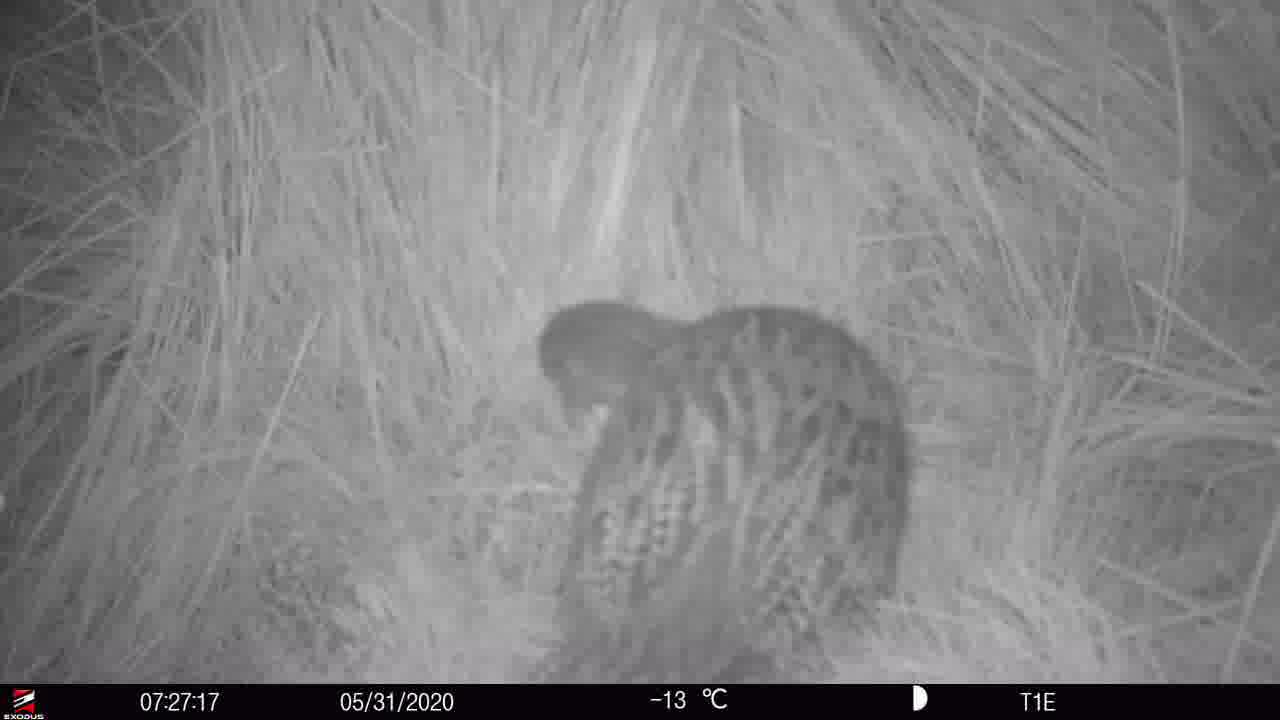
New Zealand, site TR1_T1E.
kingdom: Animalia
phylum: Chordata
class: Aves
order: Gruiformes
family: Rallidae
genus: Gallirallus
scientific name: Gallirallus australis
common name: weka